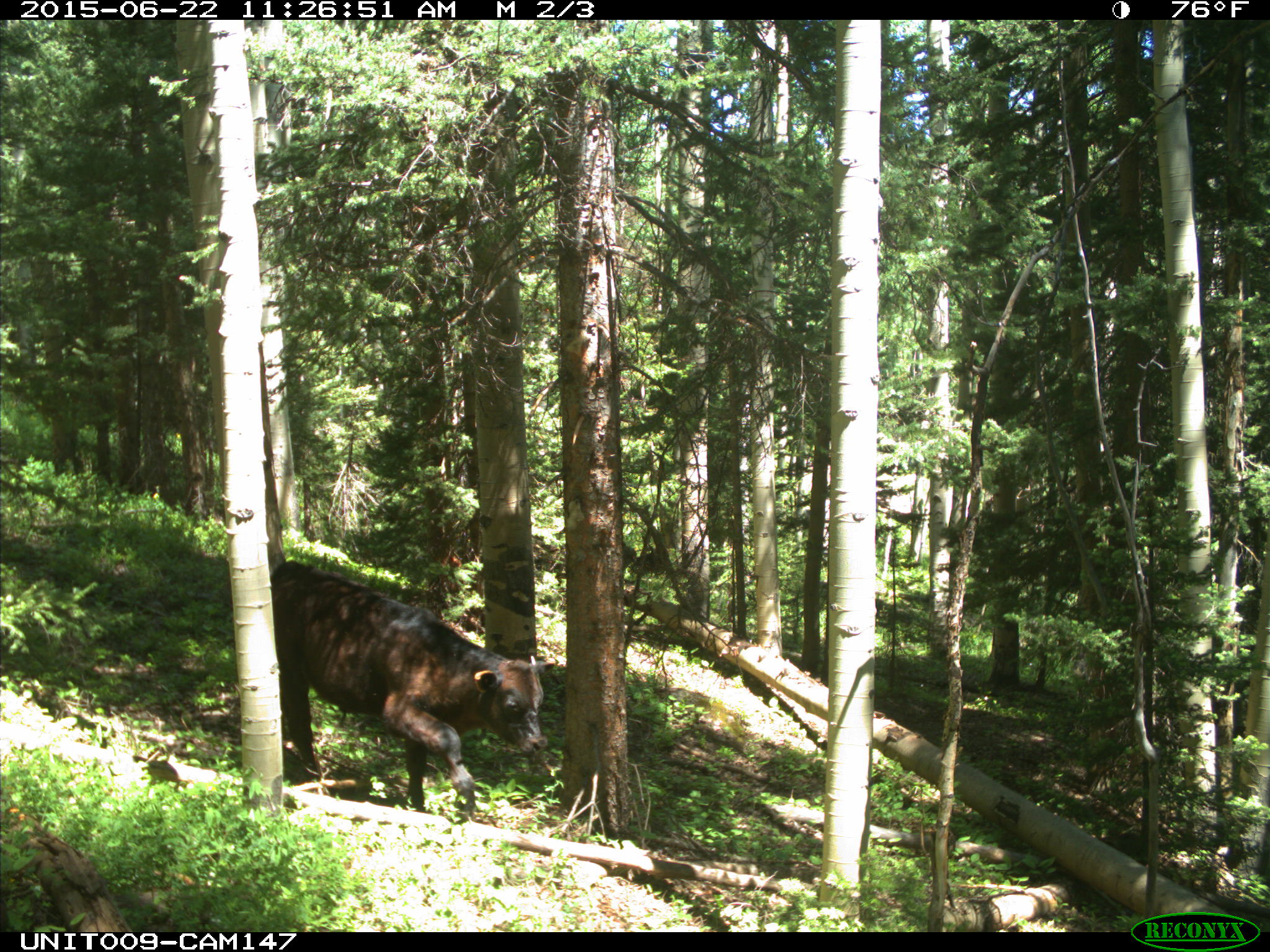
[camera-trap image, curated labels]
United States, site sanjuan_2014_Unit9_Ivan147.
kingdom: Animalia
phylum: Chordata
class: Mammalia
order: Artiodactyla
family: Bovidae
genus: Bos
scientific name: Bos taurus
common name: domestic cow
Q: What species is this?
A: Bos taurus (domestic cow).